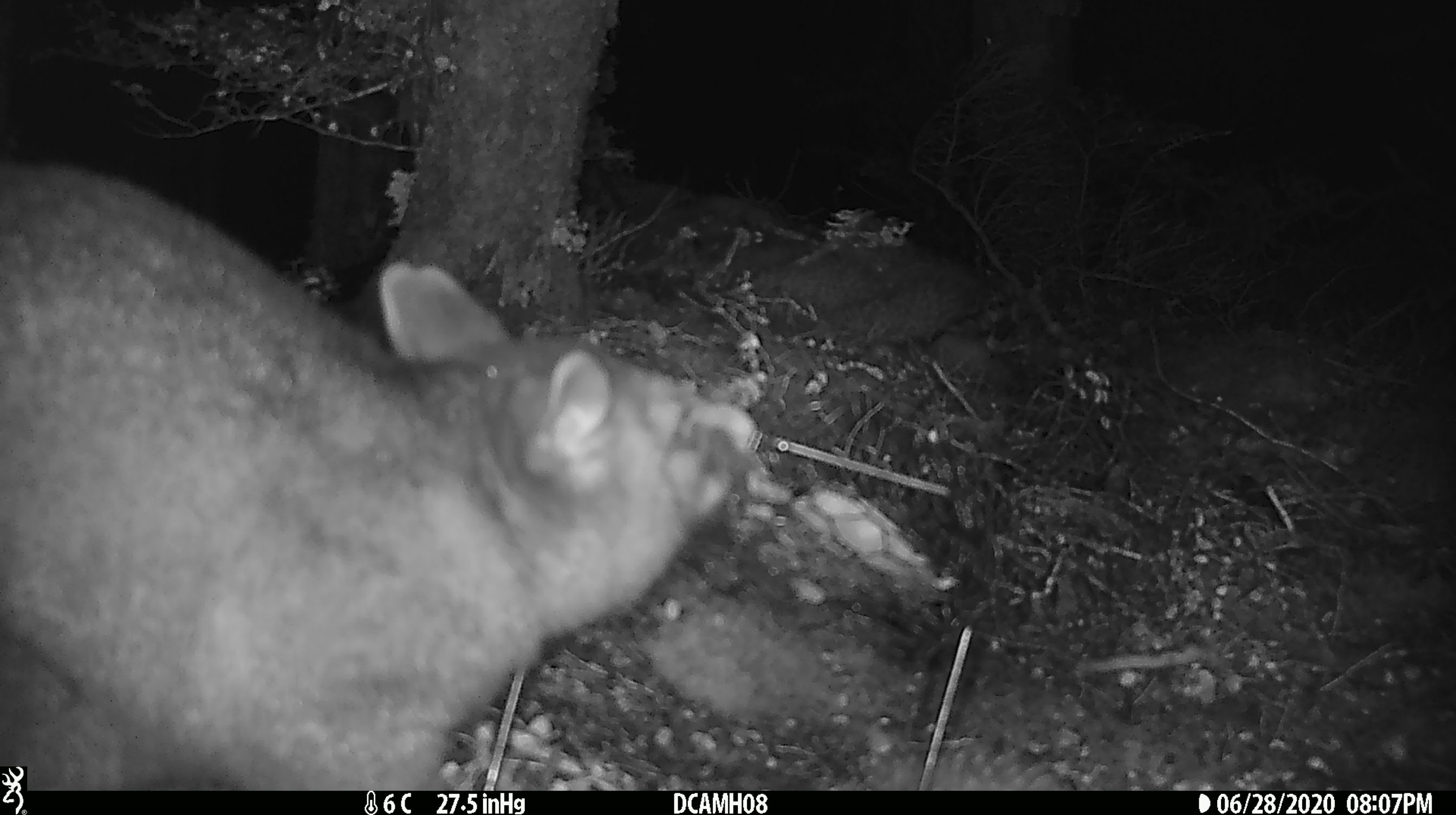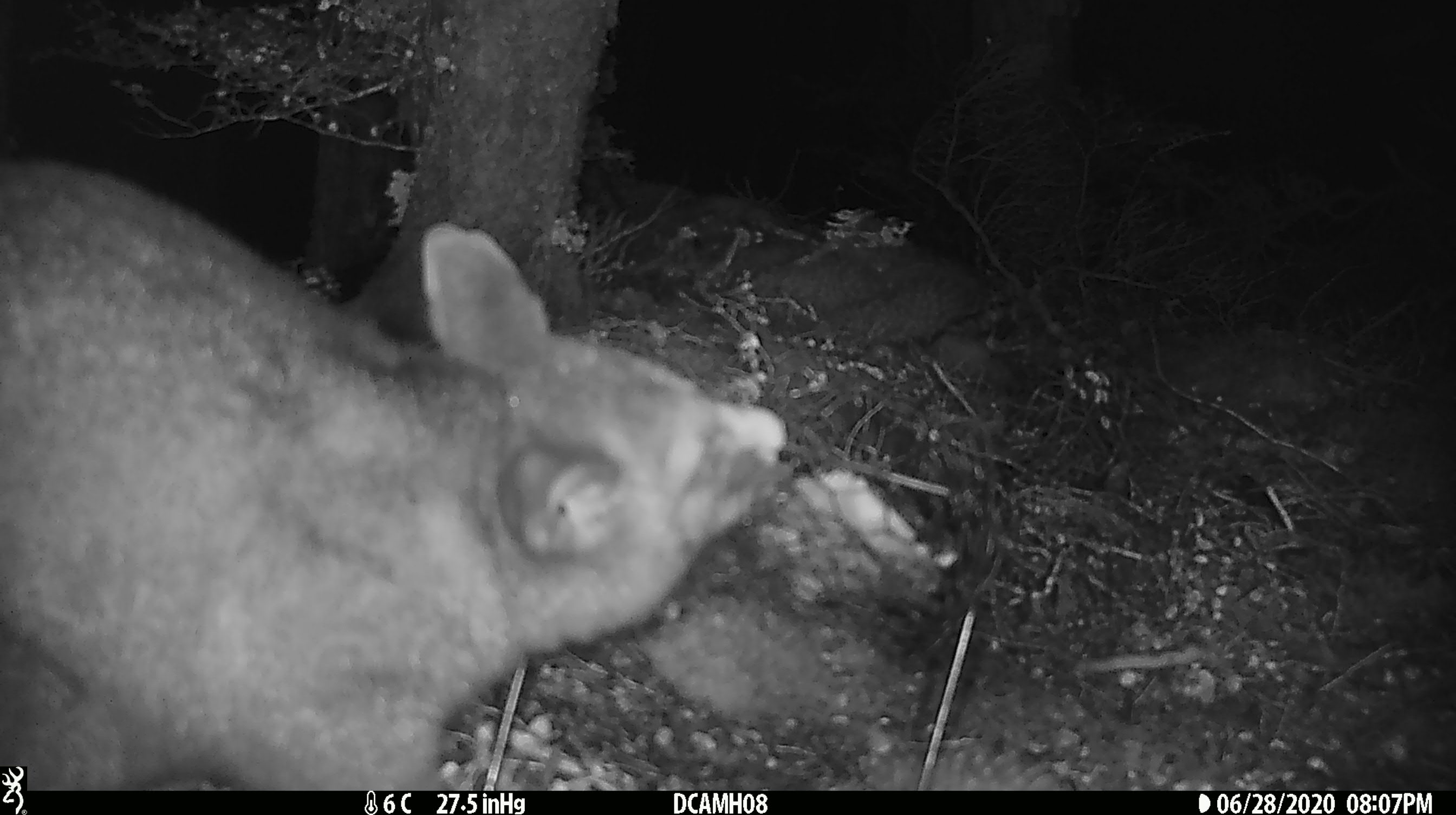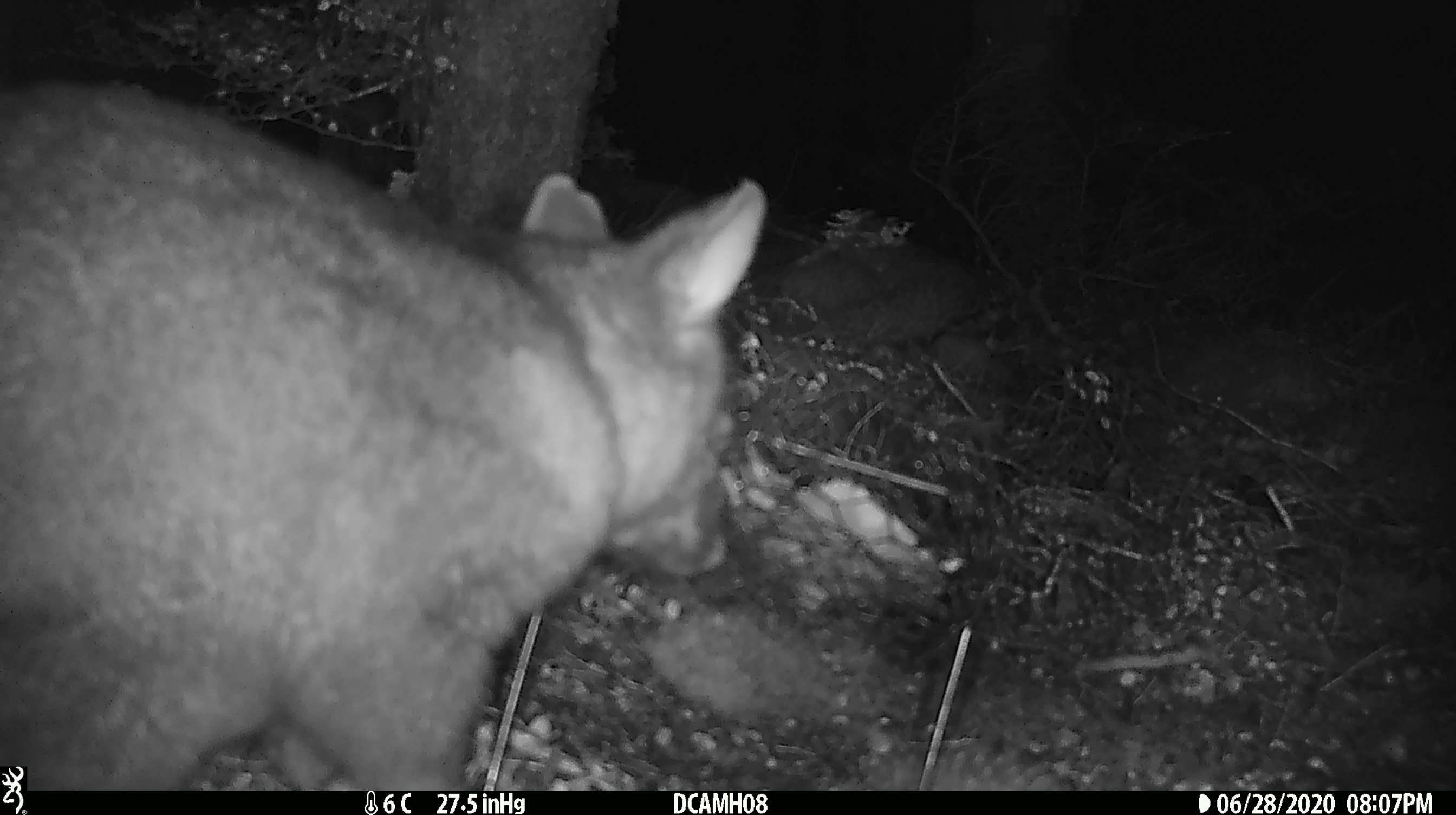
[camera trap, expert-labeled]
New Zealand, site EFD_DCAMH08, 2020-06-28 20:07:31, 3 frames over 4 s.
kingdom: Animalia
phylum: Chordata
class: Mammalia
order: Diprotodontia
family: Phalangeridae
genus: Trichosurus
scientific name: Trichosurus vulpecula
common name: common brushtail possum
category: possum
Possum (common brushtail possum) (Trichosurus vulpecula).